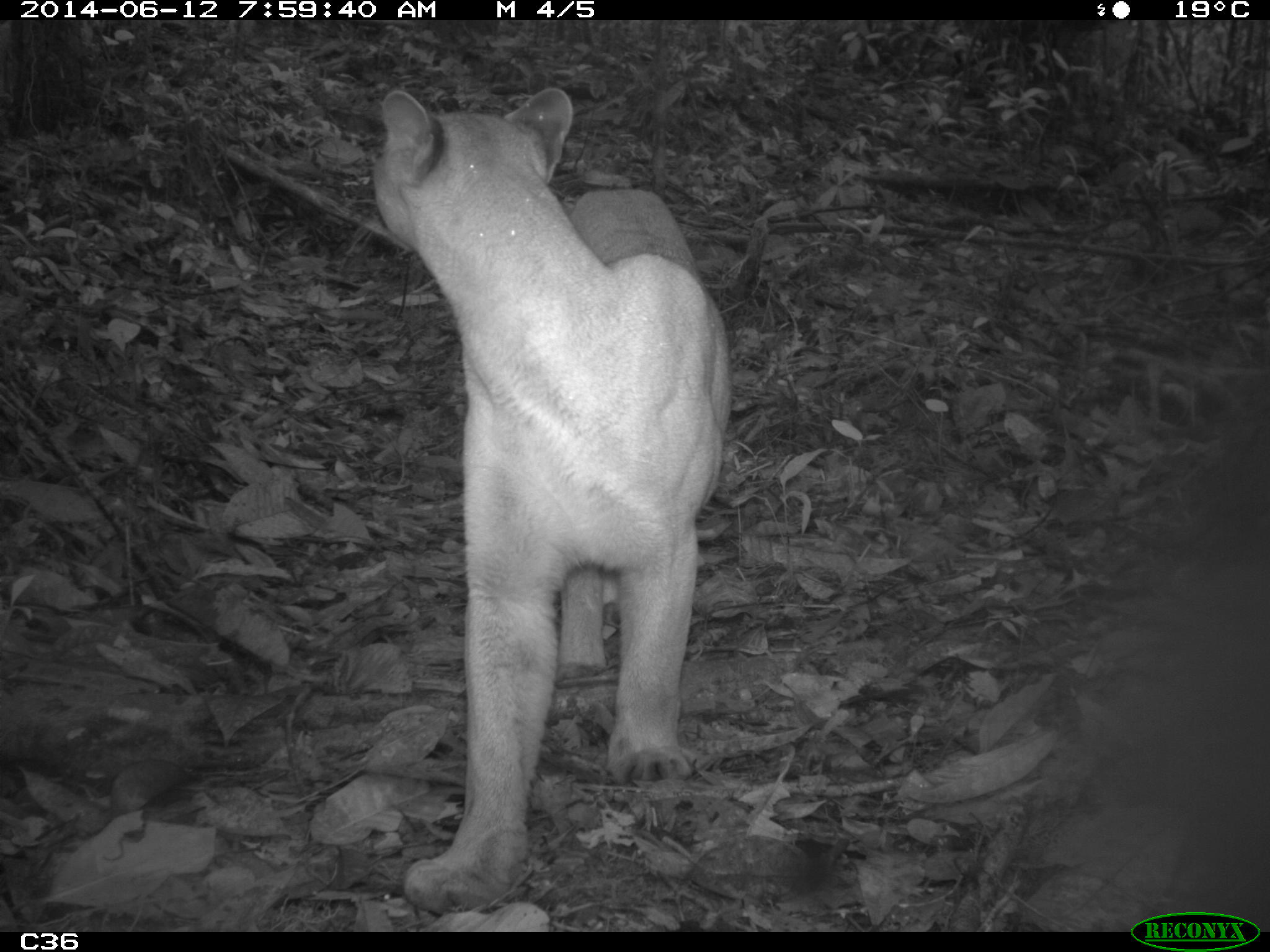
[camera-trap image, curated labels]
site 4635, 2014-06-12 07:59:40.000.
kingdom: Animalia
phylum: Chordata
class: Mammalia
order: Carnivora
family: Felidae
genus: Puma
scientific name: Puma concolor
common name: mountain lion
Puma concolor (mountain lion), count 1, age adult.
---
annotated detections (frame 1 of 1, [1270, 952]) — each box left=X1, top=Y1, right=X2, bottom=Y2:
puma concolor: left=352, top=89, right=733, bottom=914